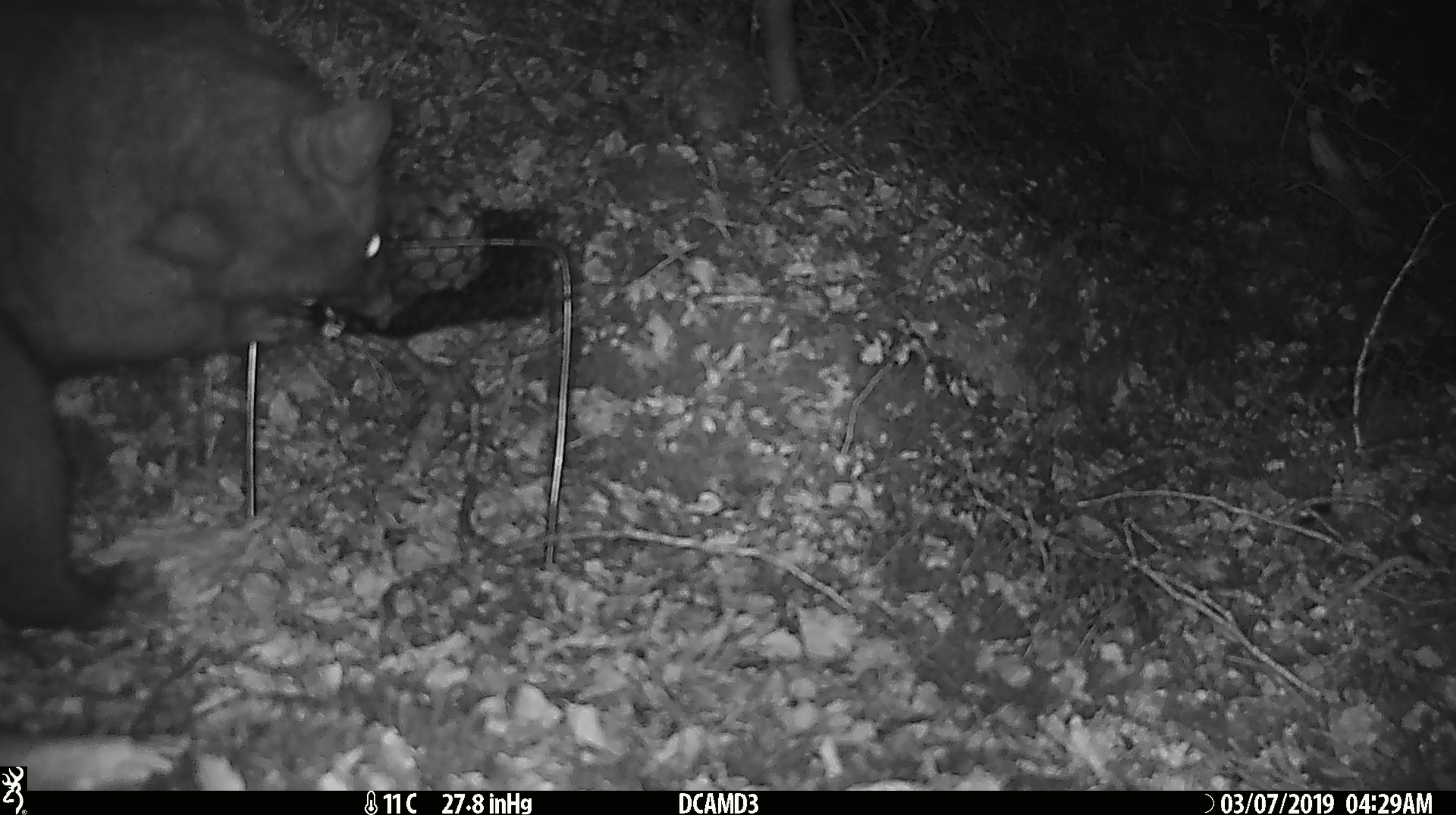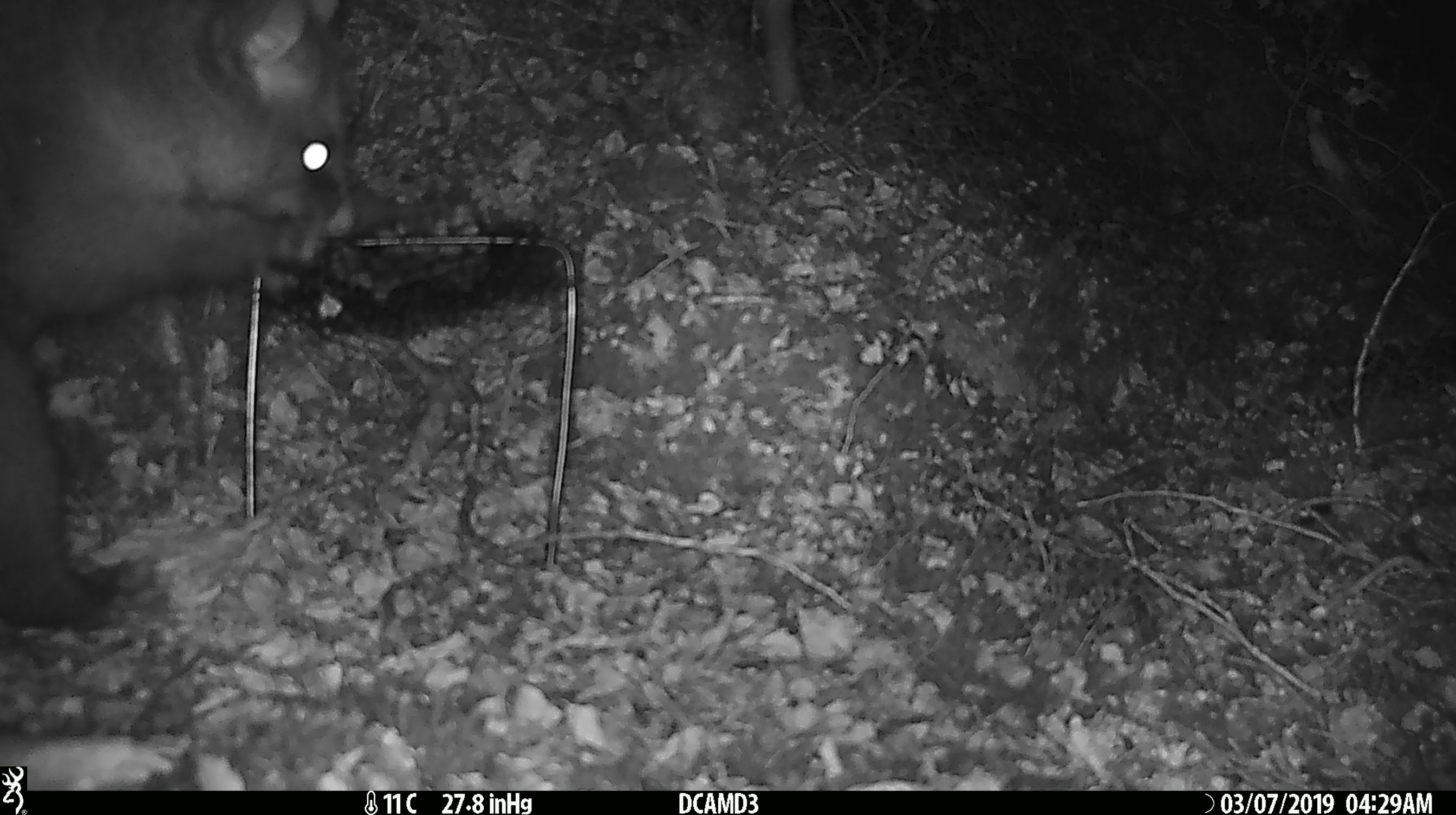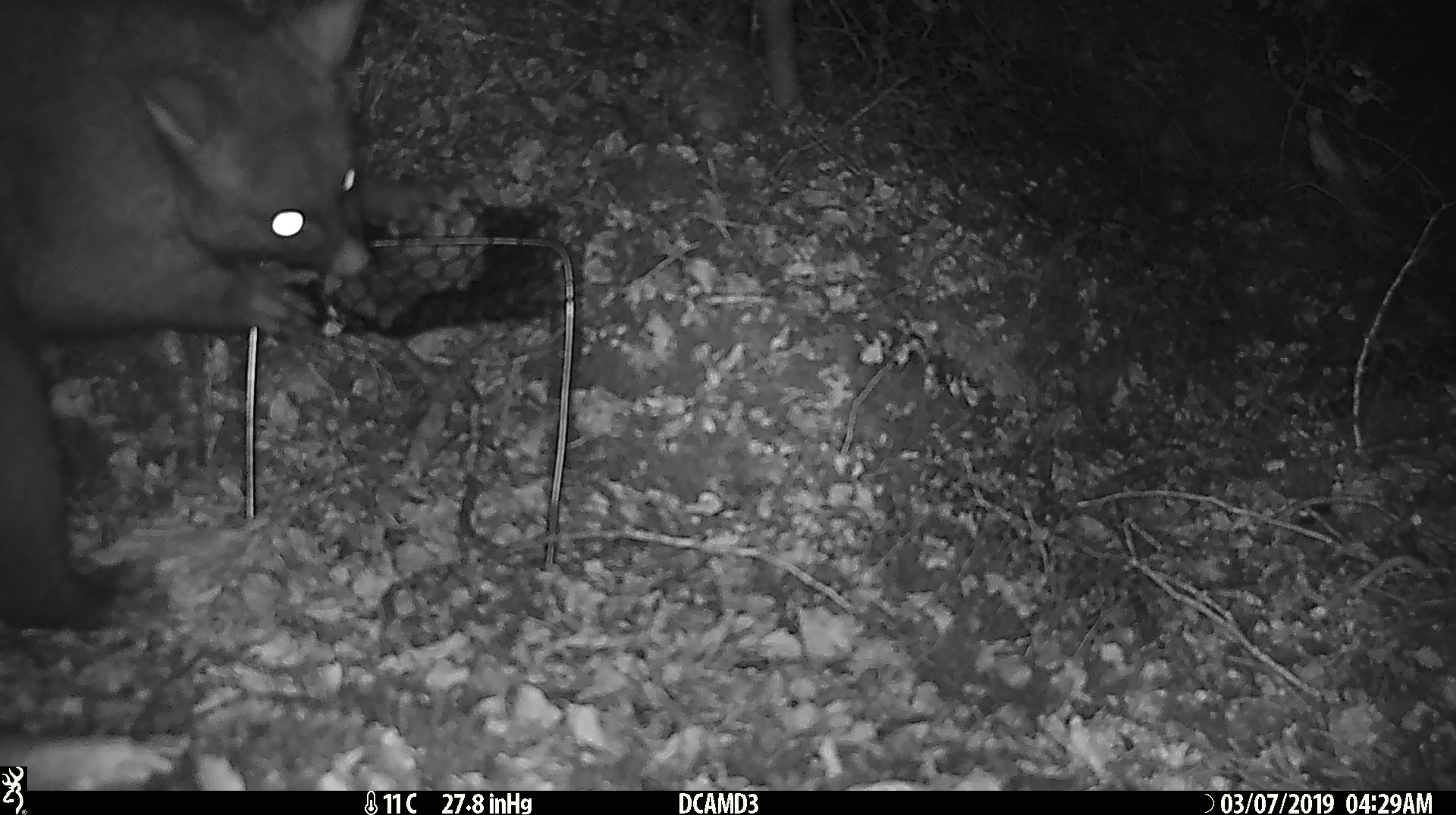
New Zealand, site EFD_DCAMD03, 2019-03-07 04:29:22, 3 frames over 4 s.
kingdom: Animalia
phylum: Chordata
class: Mammalia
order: Diprotodontia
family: Phalangeridae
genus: Trichosurus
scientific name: Trichosurus vulpecula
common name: common brushtail possum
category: possum